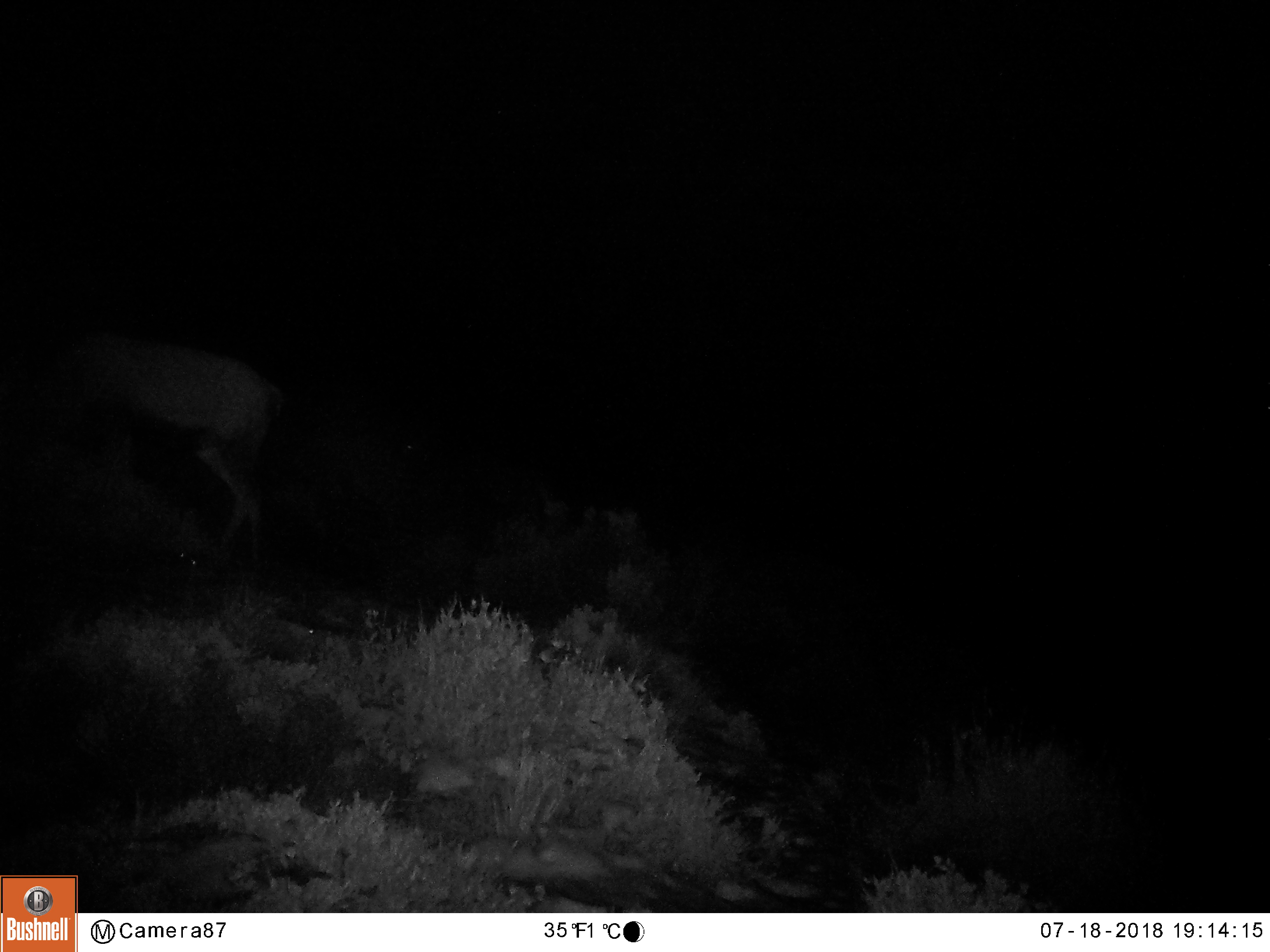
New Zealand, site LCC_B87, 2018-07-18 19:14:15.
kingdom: Animalia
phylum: Chordata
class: Mammalia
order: Artiodactyla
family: Cervidae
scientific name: Cervidae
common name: deer